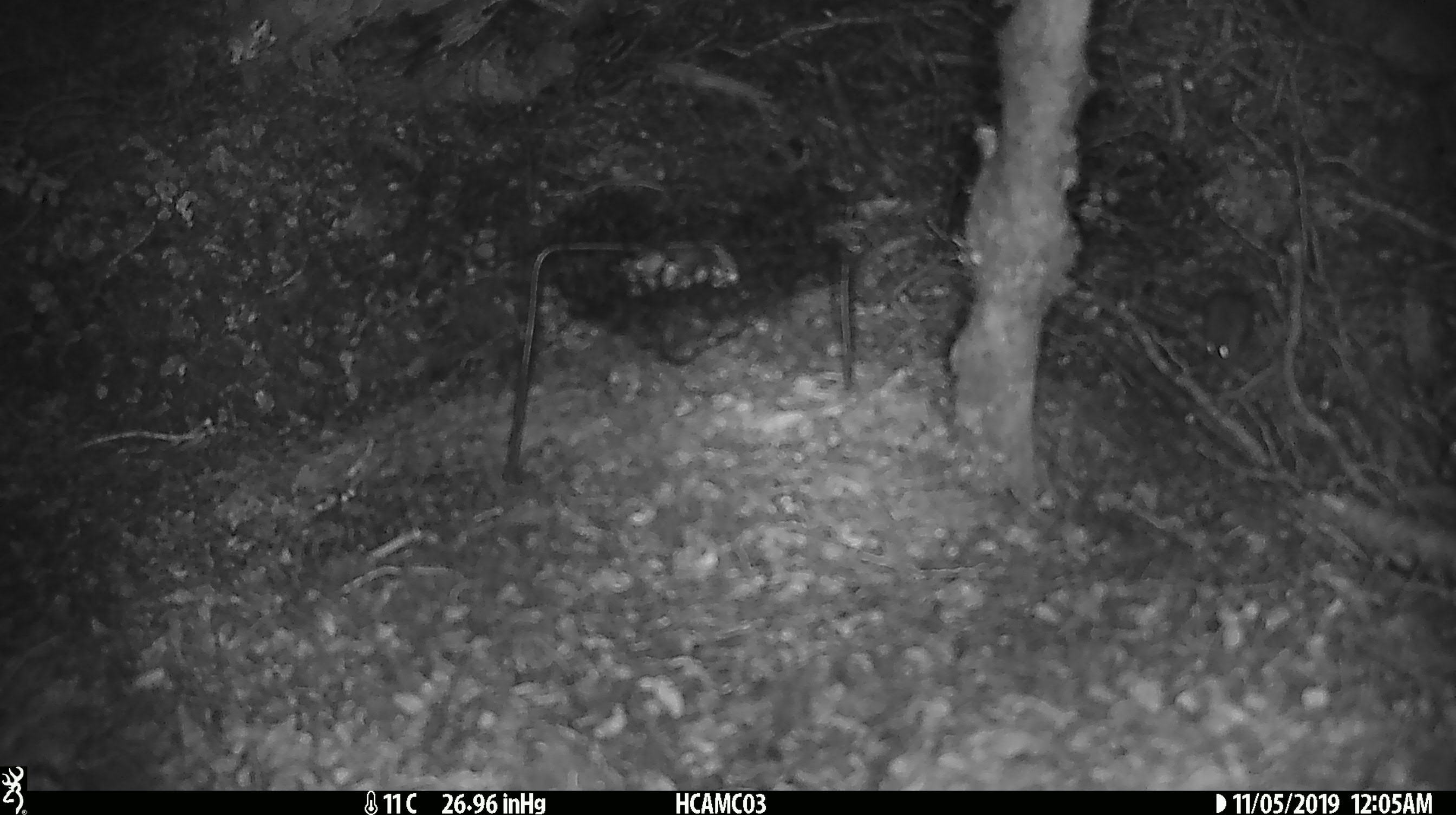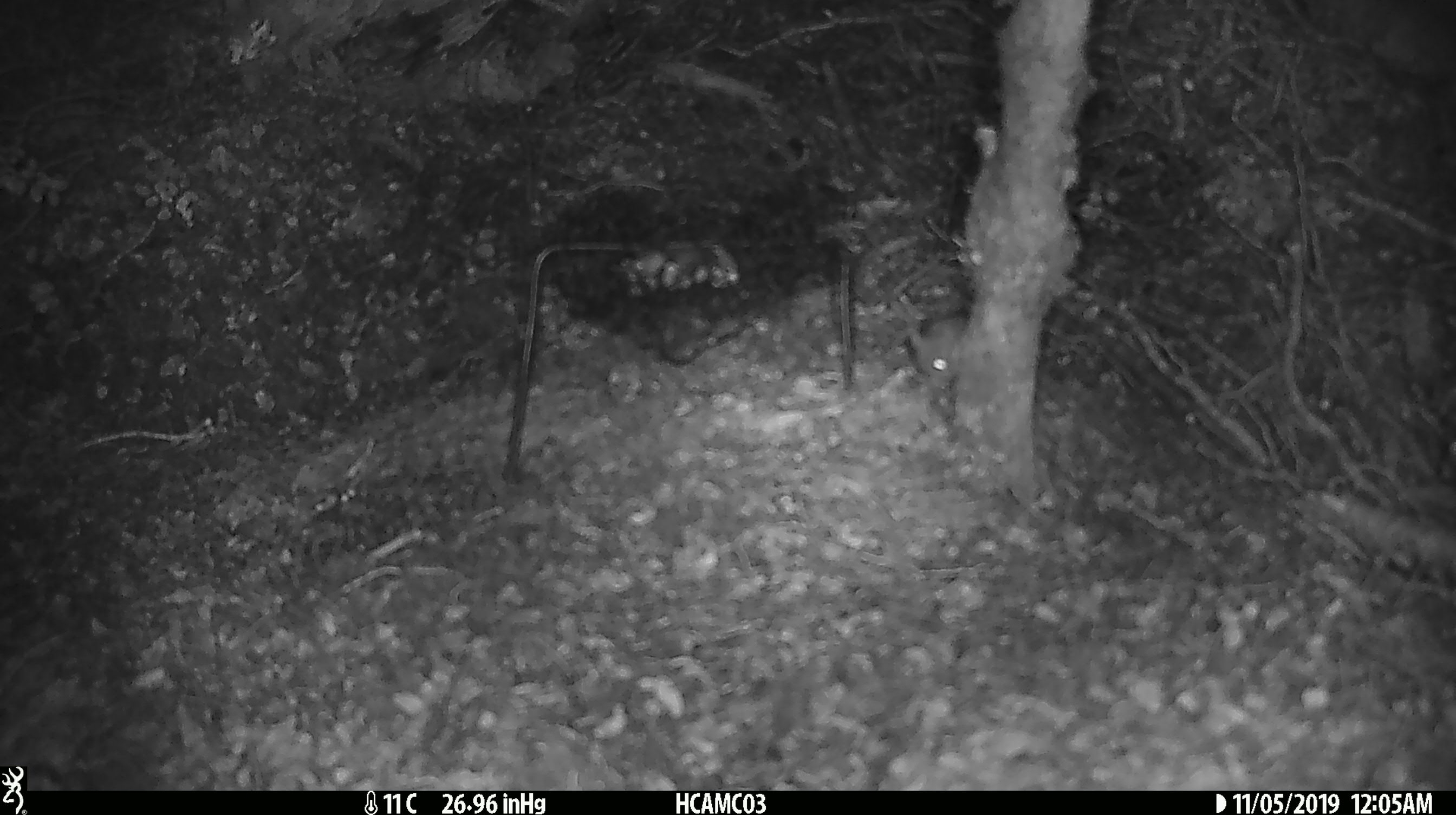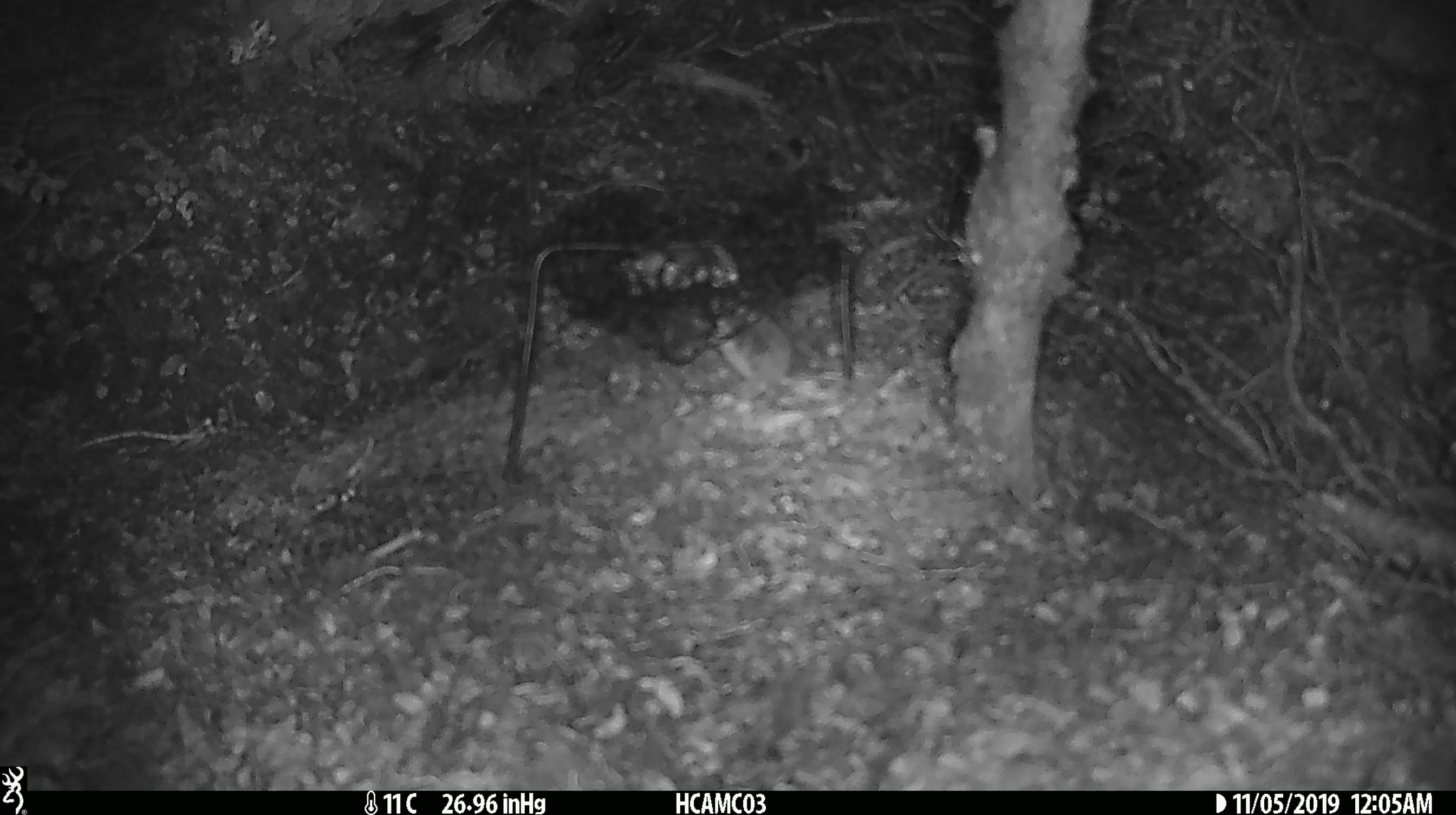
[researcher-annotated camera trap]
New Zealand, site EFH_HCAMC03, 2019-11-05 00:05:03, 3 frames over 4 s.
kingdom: Animalia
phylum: Chordata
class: Mammalia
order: Rodentia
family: Muridae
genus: Mus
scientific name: Mus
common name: mouse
Mouse (Mus).